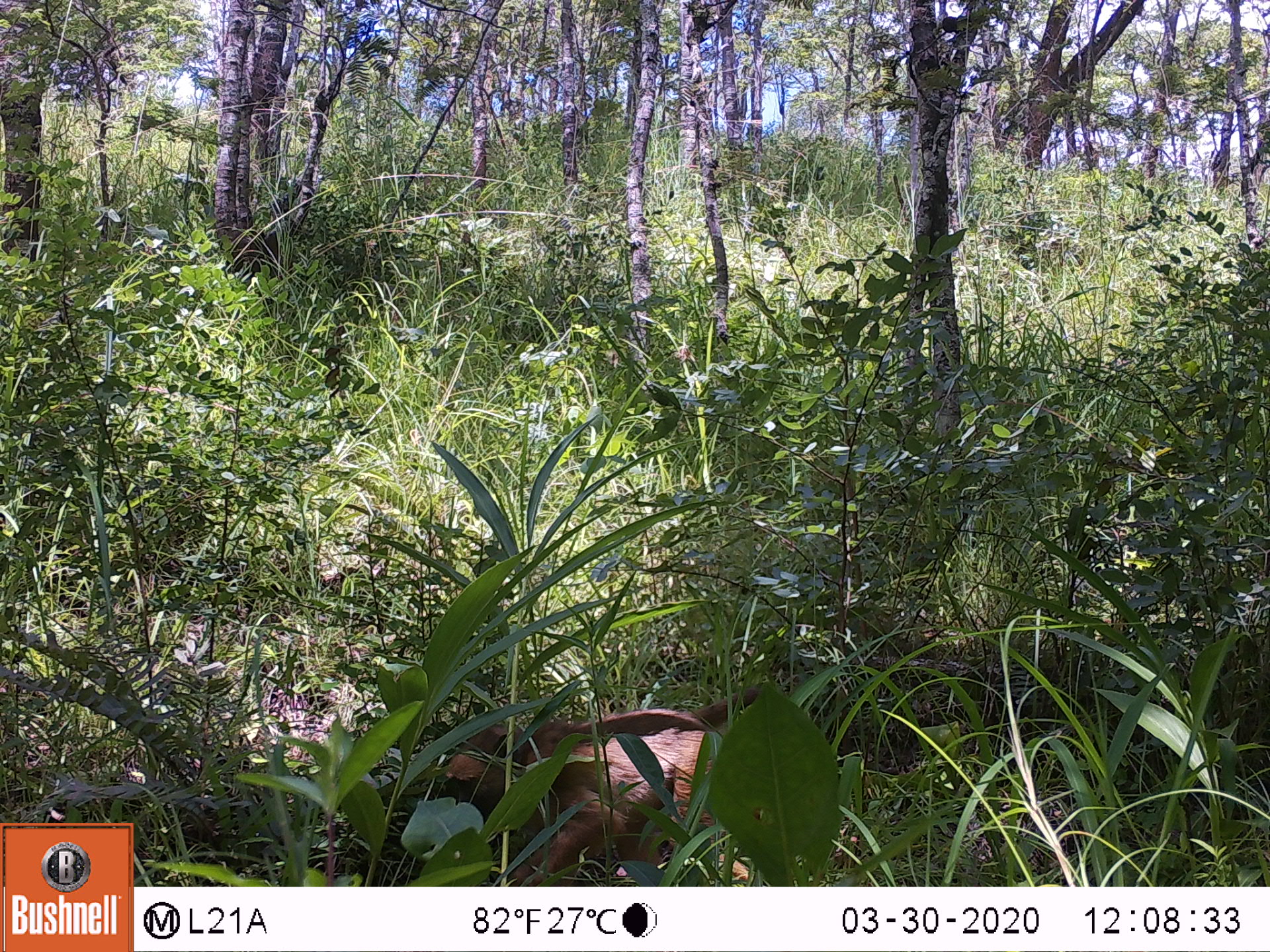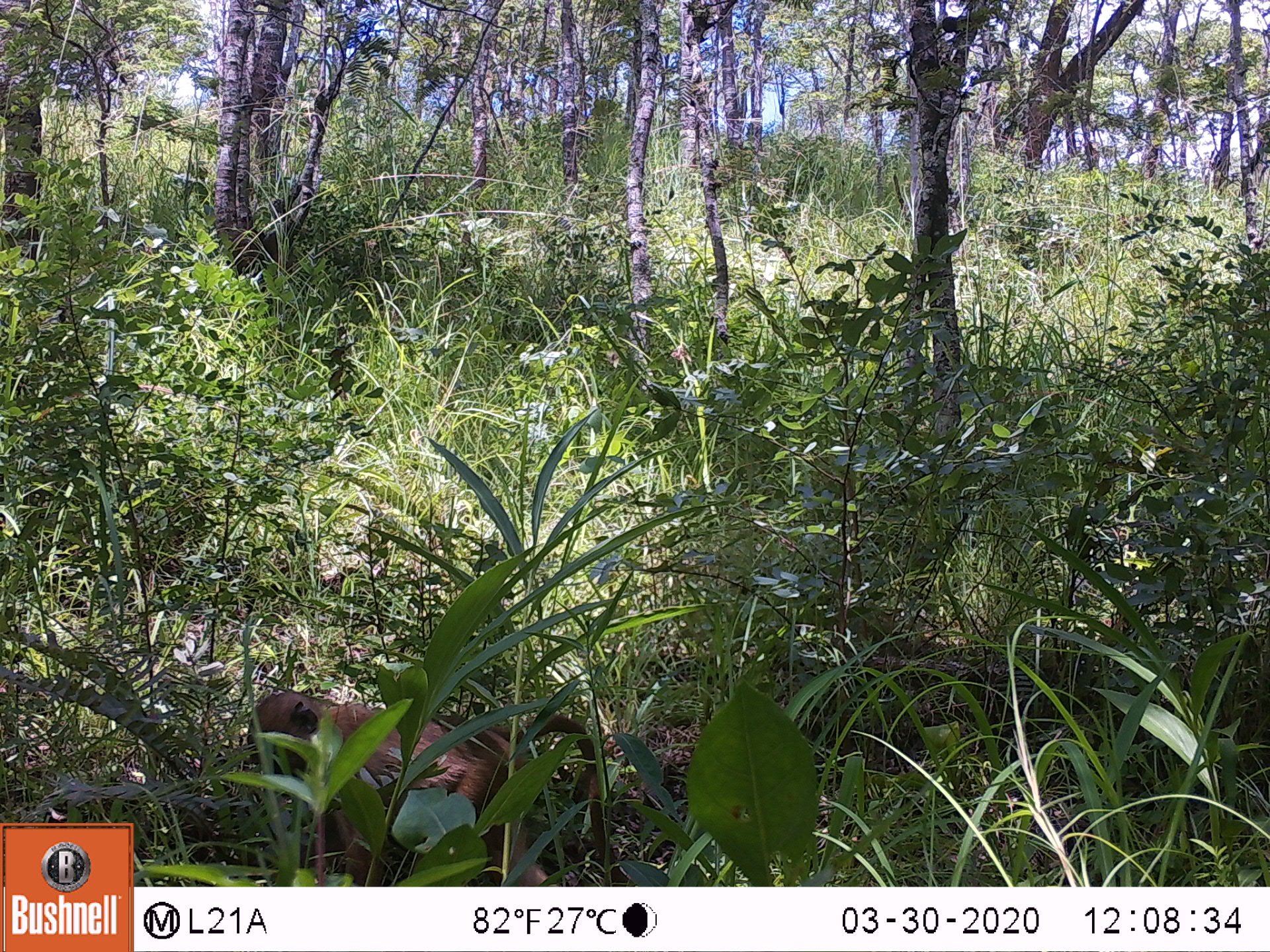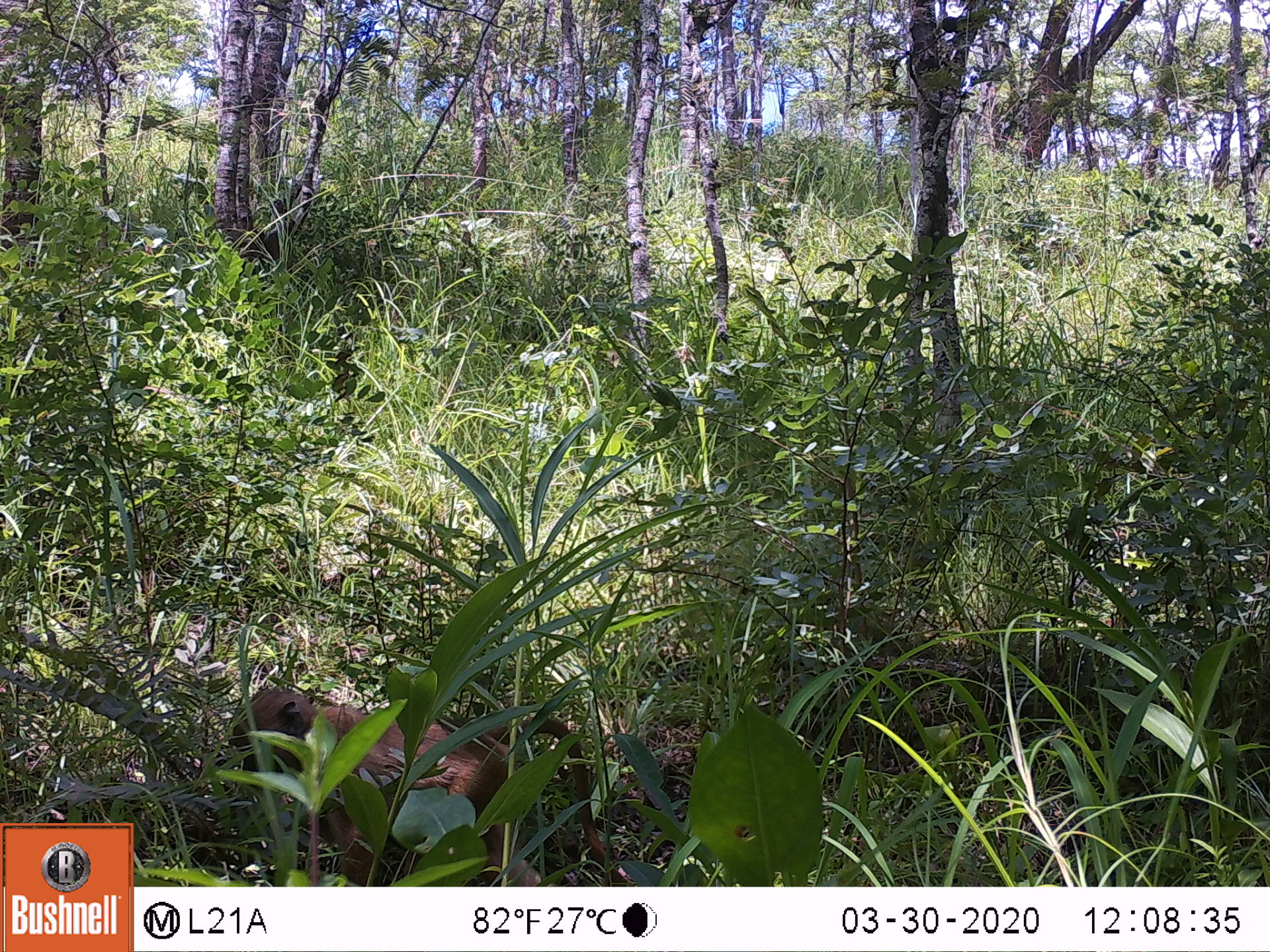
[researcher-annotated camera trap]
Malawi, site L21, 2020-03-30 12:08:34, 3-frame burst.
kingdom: Animalia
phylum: Chordata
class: Mammalia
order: Primates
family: Cercopithecidae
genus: Papio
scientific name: Papio cynocephalus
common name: yellow baboon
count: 1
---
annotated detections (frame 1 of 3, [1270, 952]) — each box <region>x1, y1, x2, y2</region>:
yellow baboon: <region>440, 690, 771, 882</region>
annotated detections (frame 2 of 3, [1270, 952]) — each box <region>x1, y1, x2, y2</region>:
yellow baboon: <region>241, 688, 619, 880</region>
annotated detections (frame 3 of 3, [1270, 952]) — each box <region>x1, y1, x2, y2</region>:
yellow baboon: <region>221, 678, 609, 873</region>